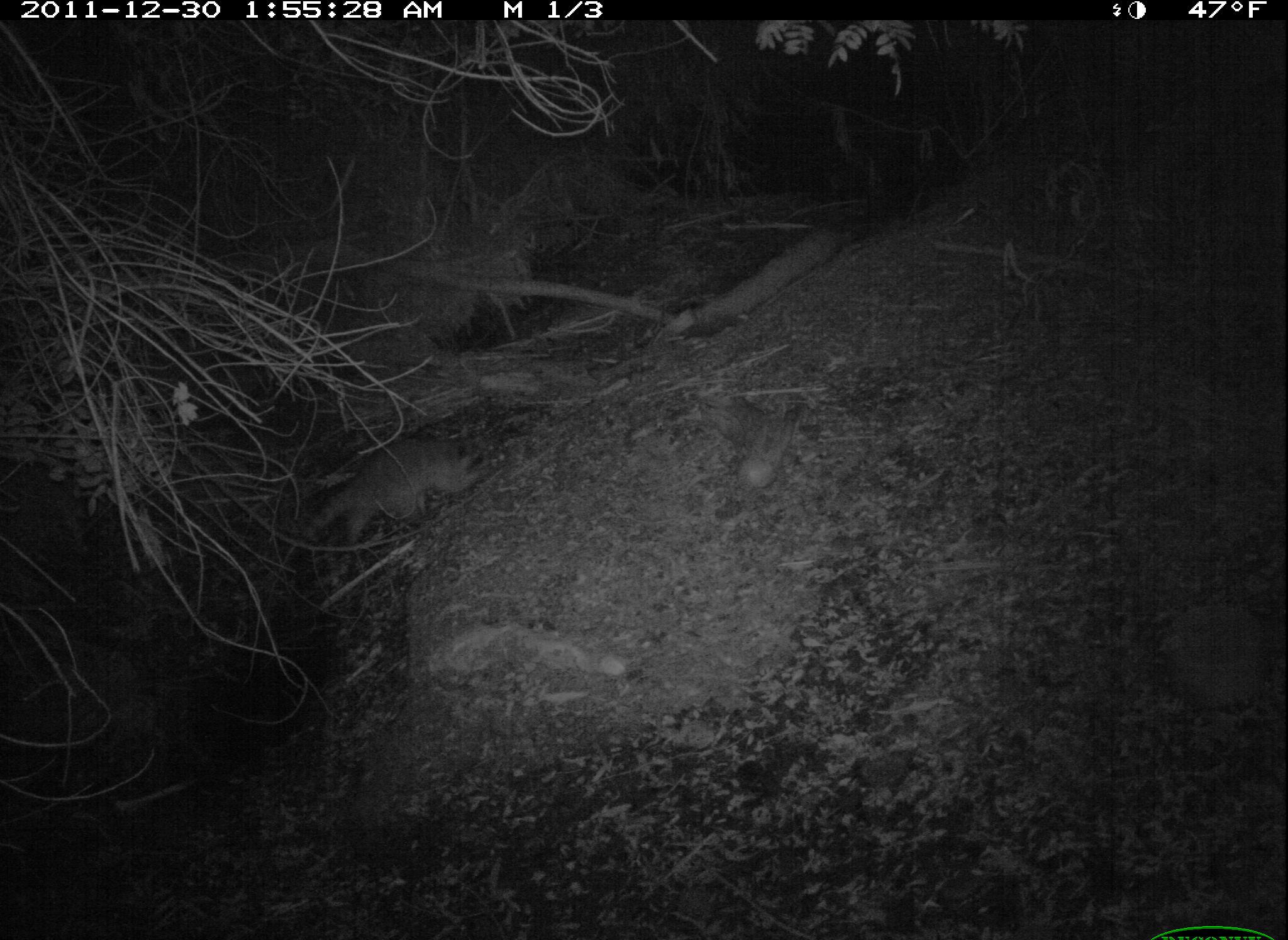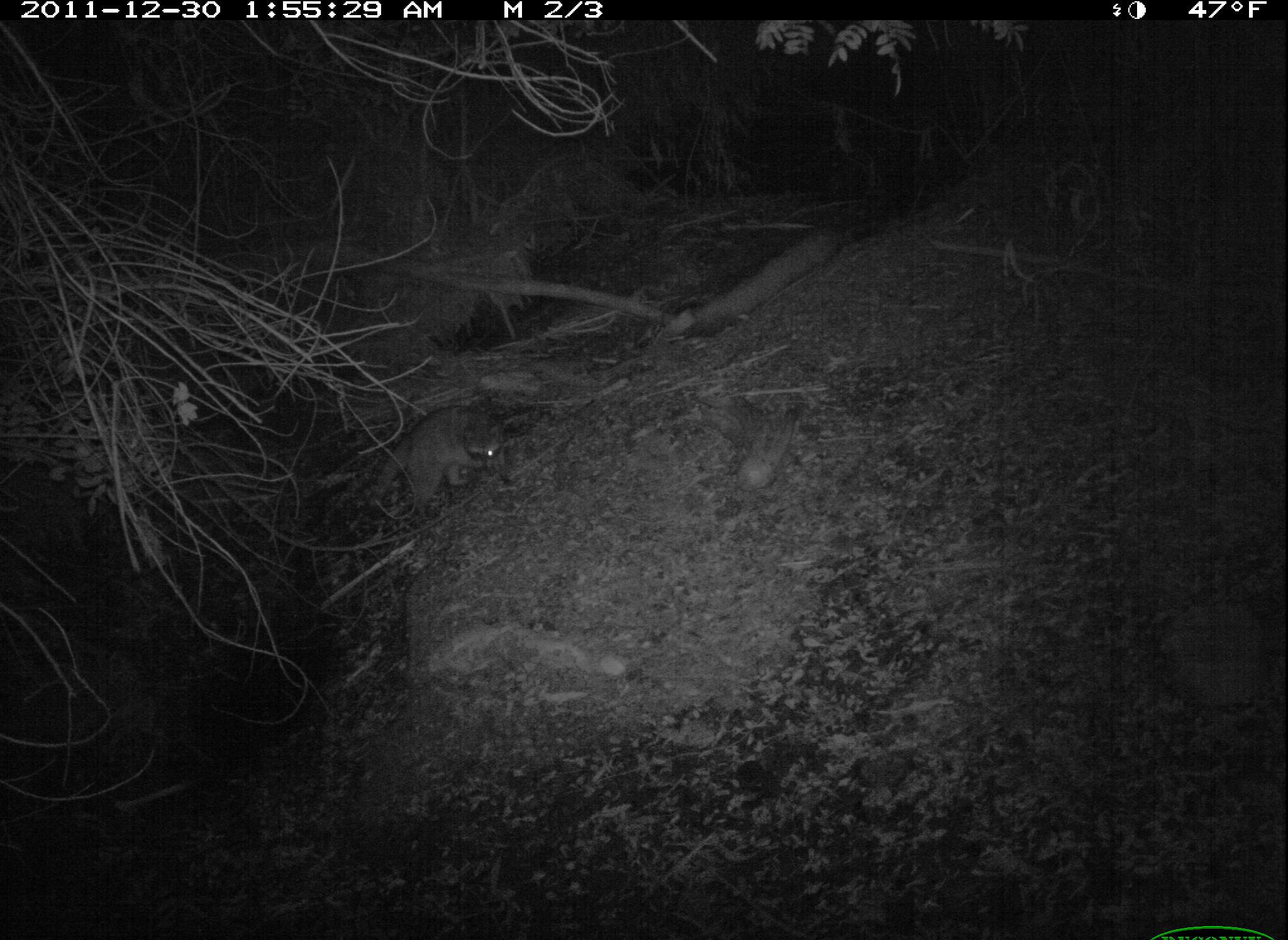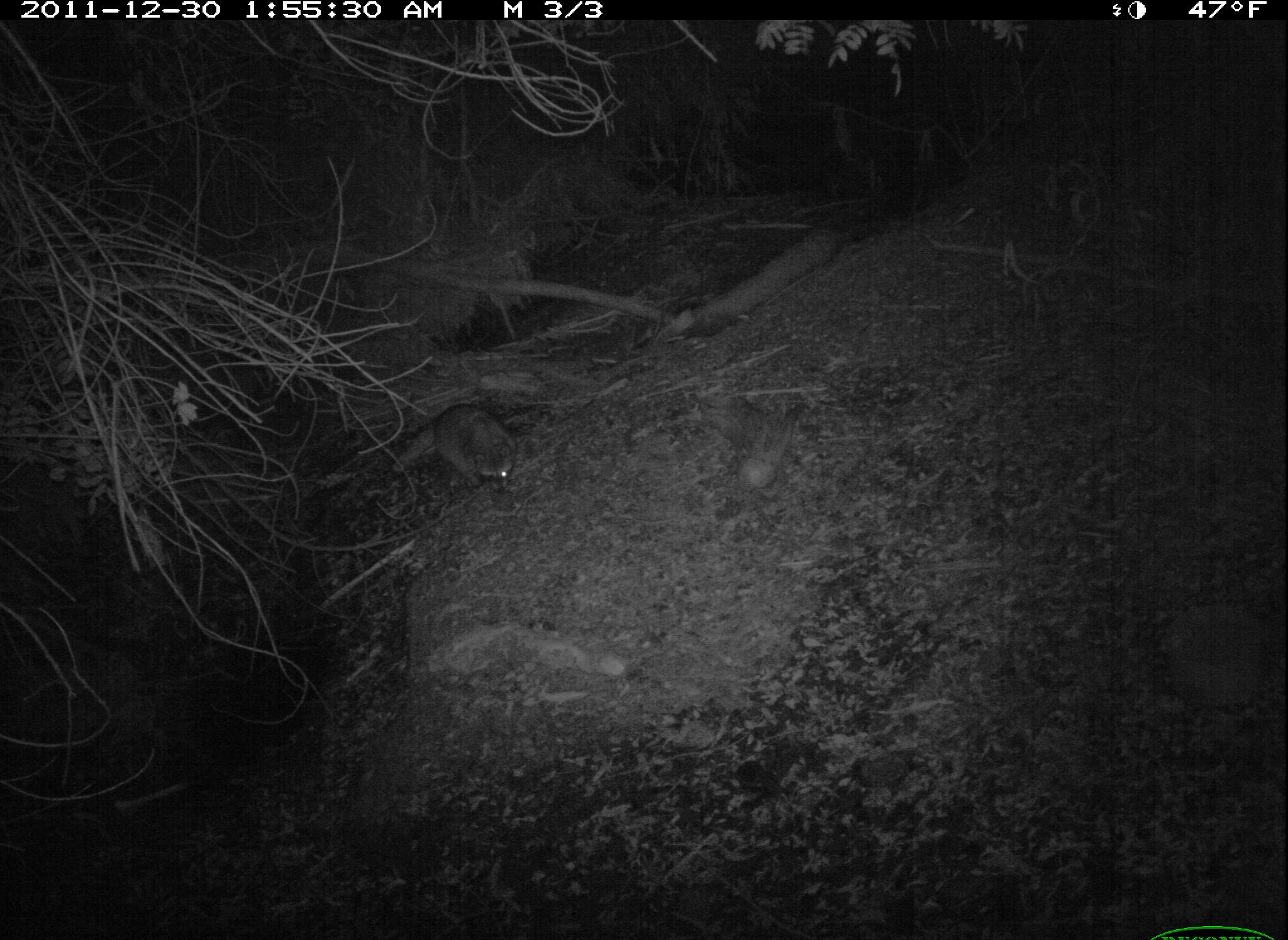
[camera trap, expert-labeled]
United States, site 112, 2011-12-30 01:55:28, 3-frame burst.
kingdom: Animalia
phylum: Chordata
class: Mammalia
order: Carnivora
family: Procyonidae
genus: Procyon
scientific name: Procyon lotor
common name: raccoon